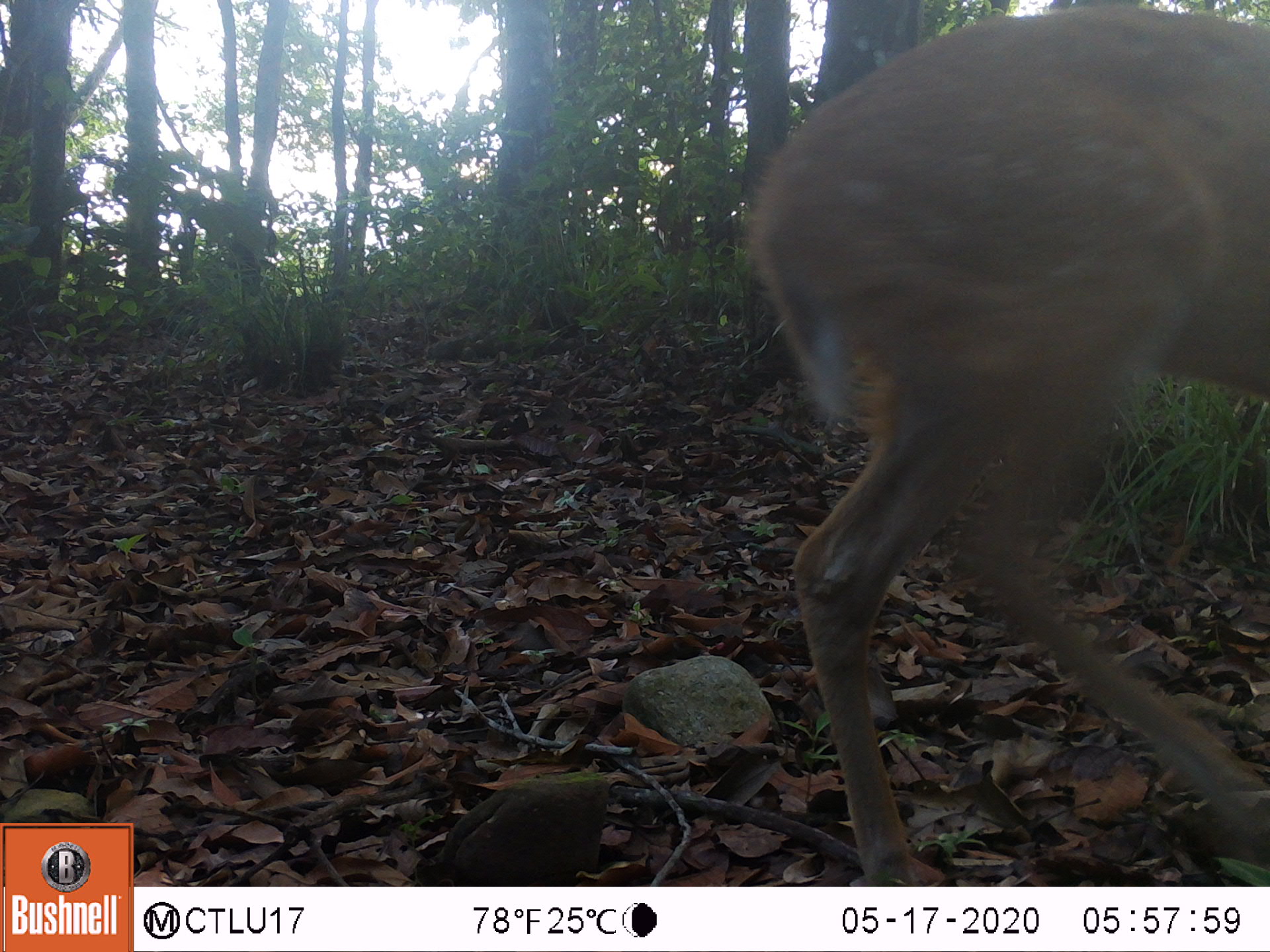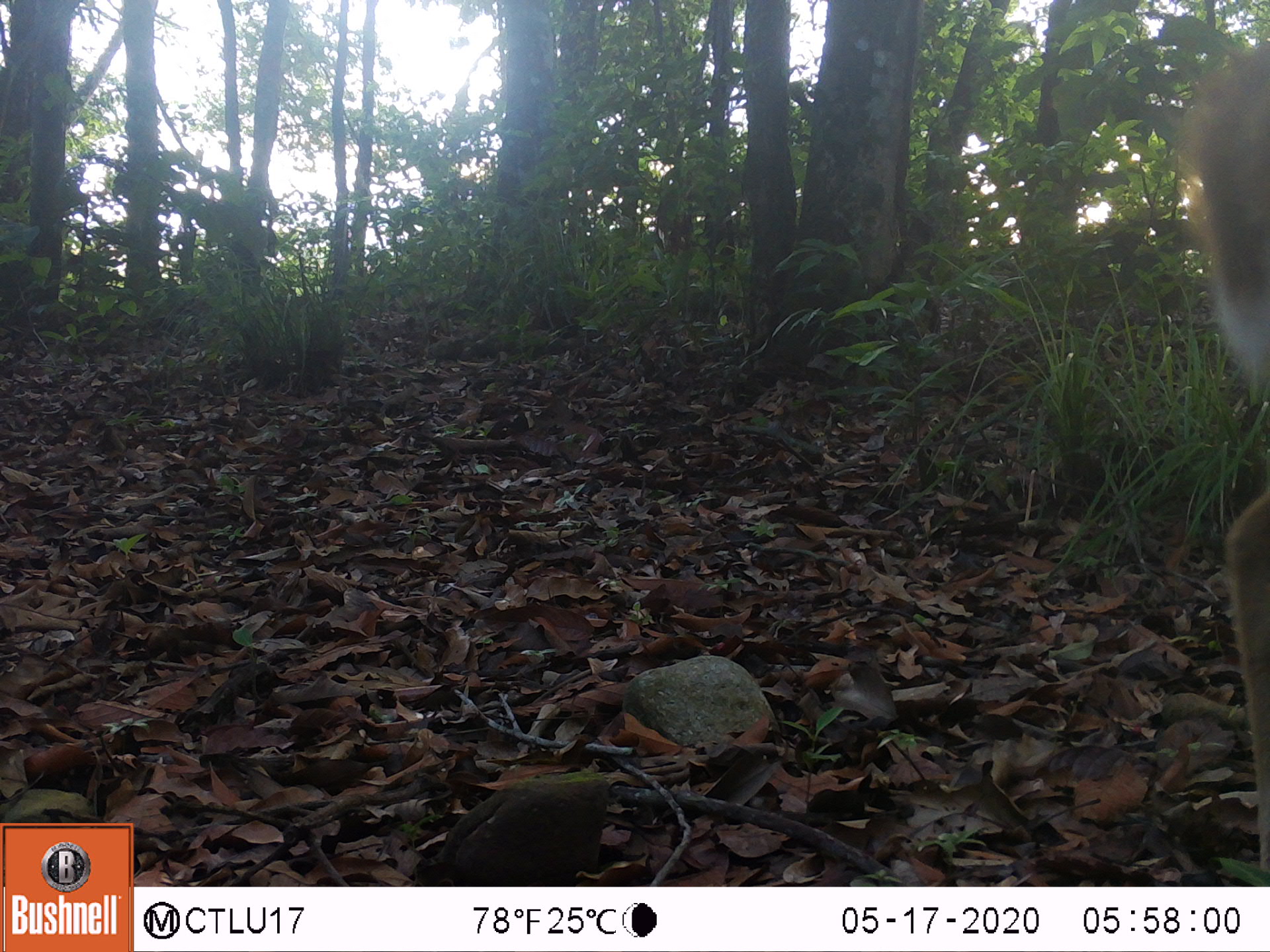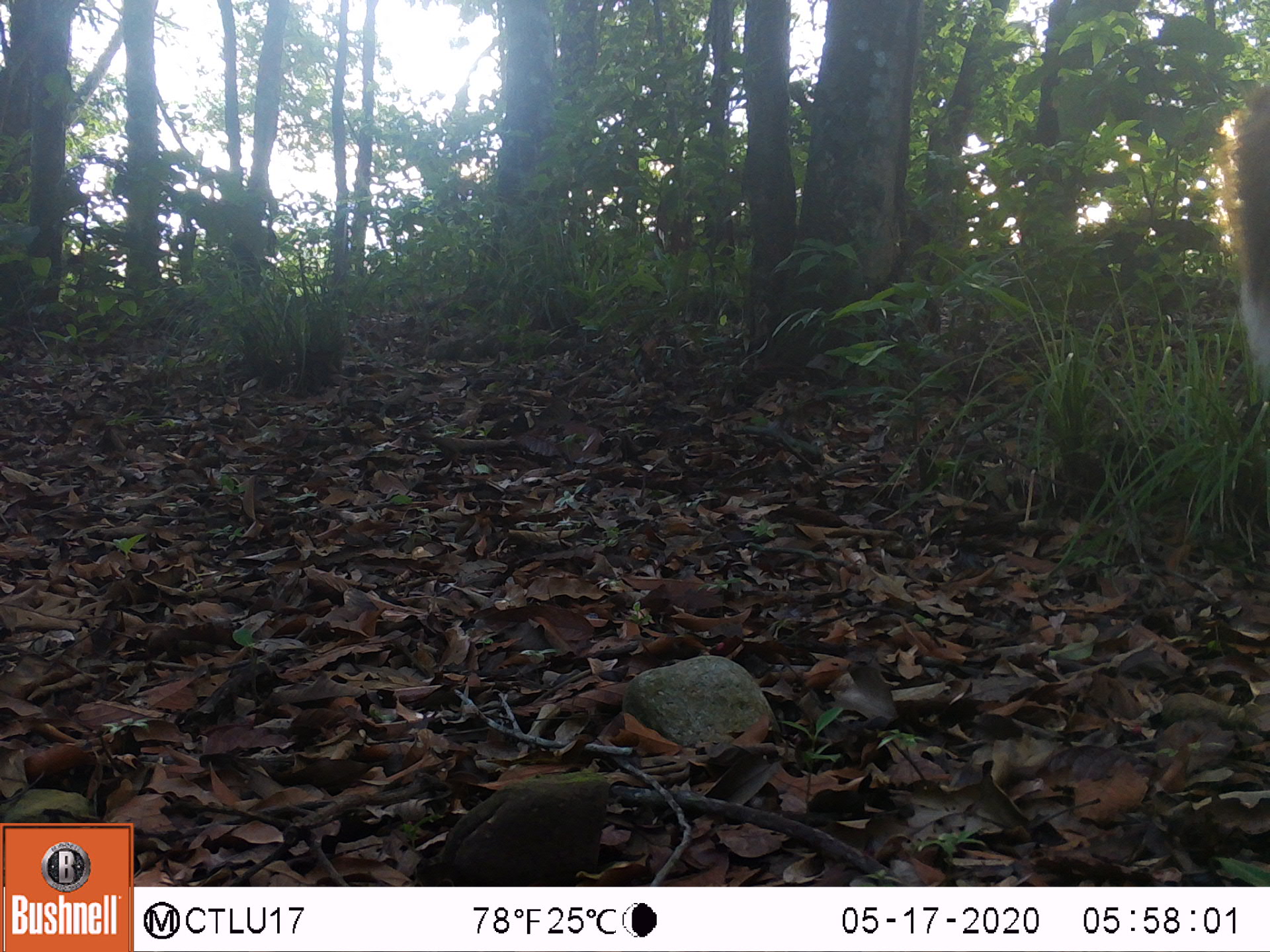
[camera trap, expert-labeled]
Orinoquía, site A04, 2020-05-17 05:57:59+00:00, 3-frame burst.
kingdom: Animalia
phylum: Chordata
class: Mammalia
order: Artiodactyla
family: Cervidae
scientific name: Cervidae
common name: deer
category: unknown cervid